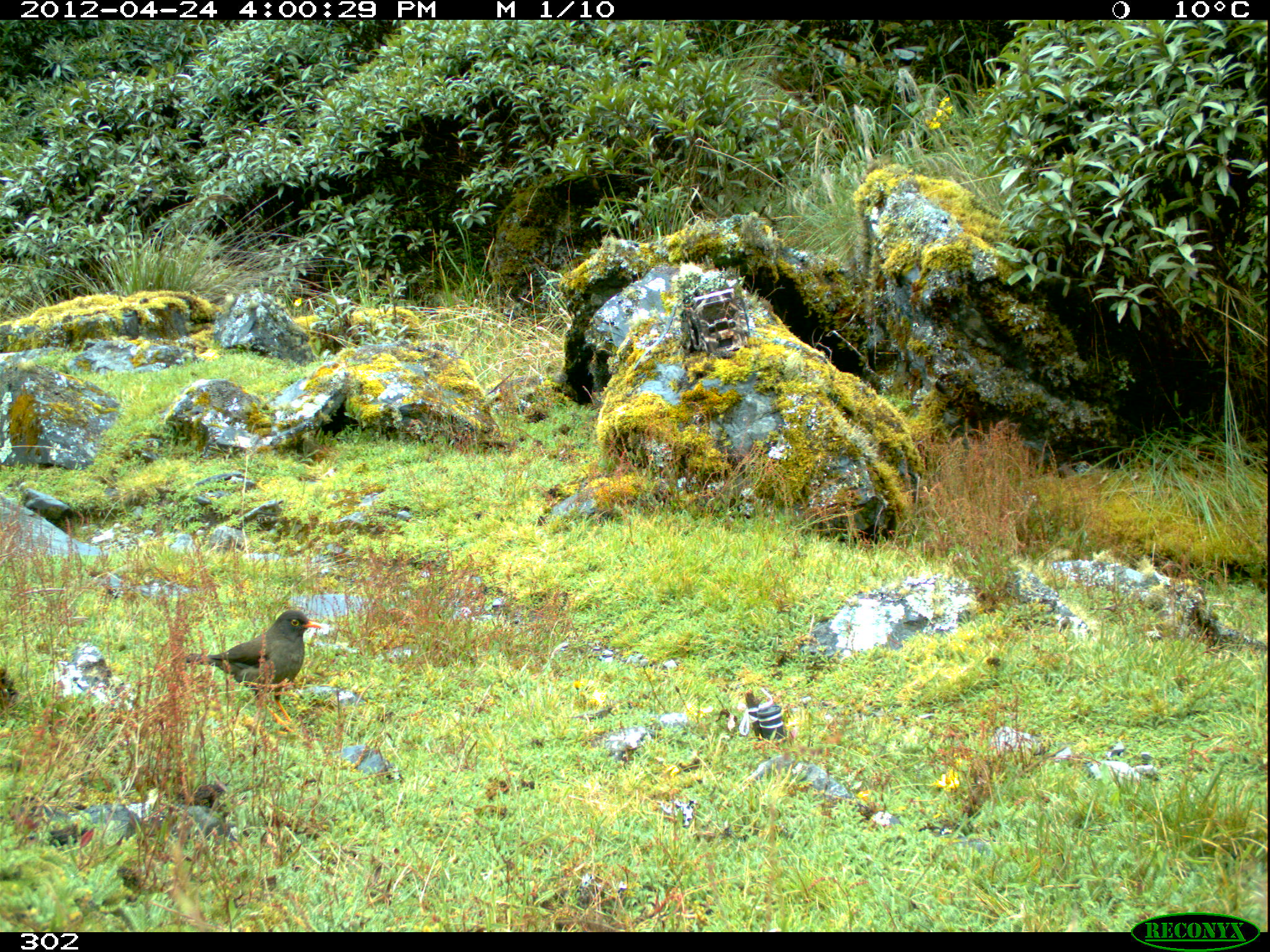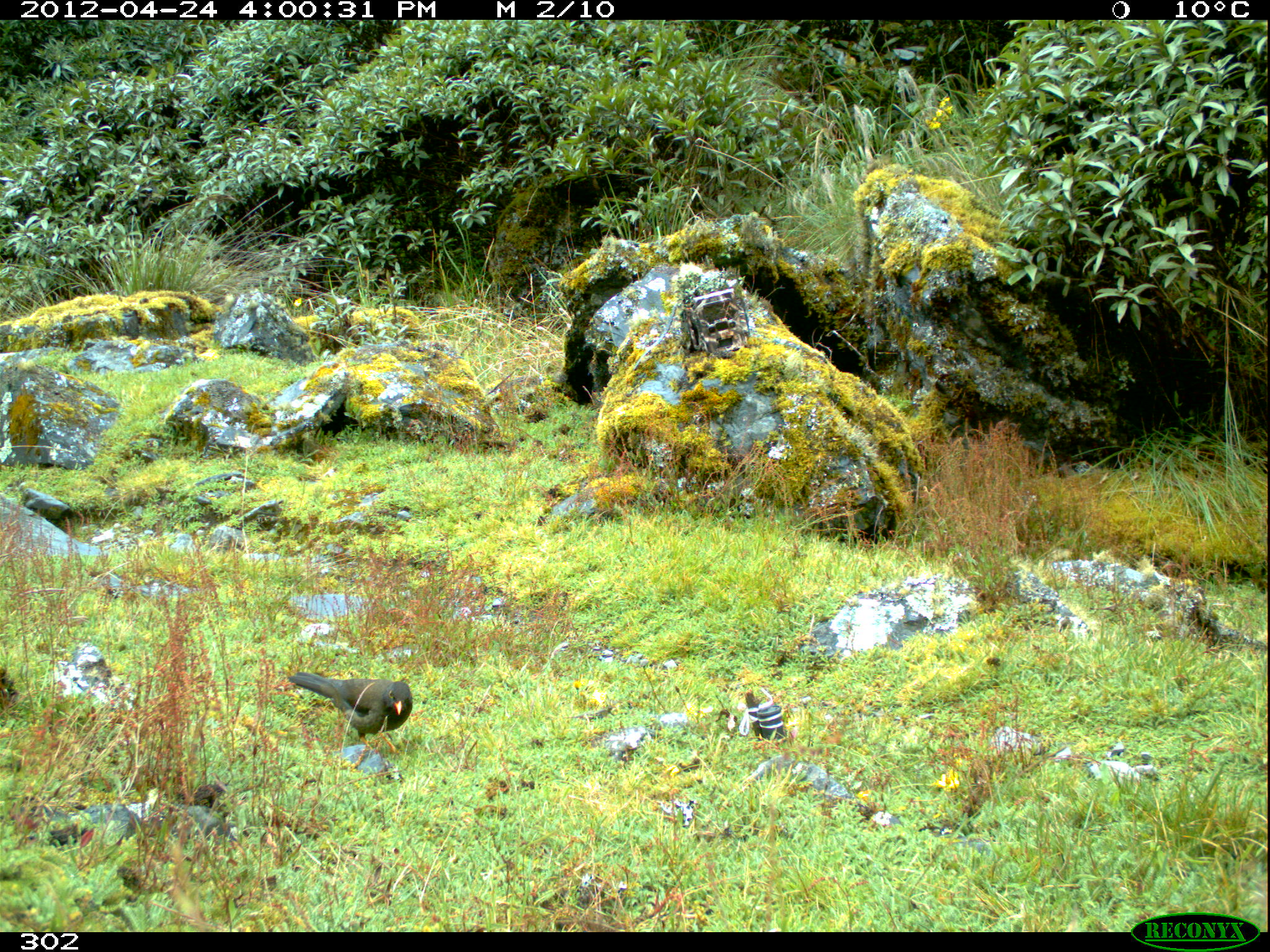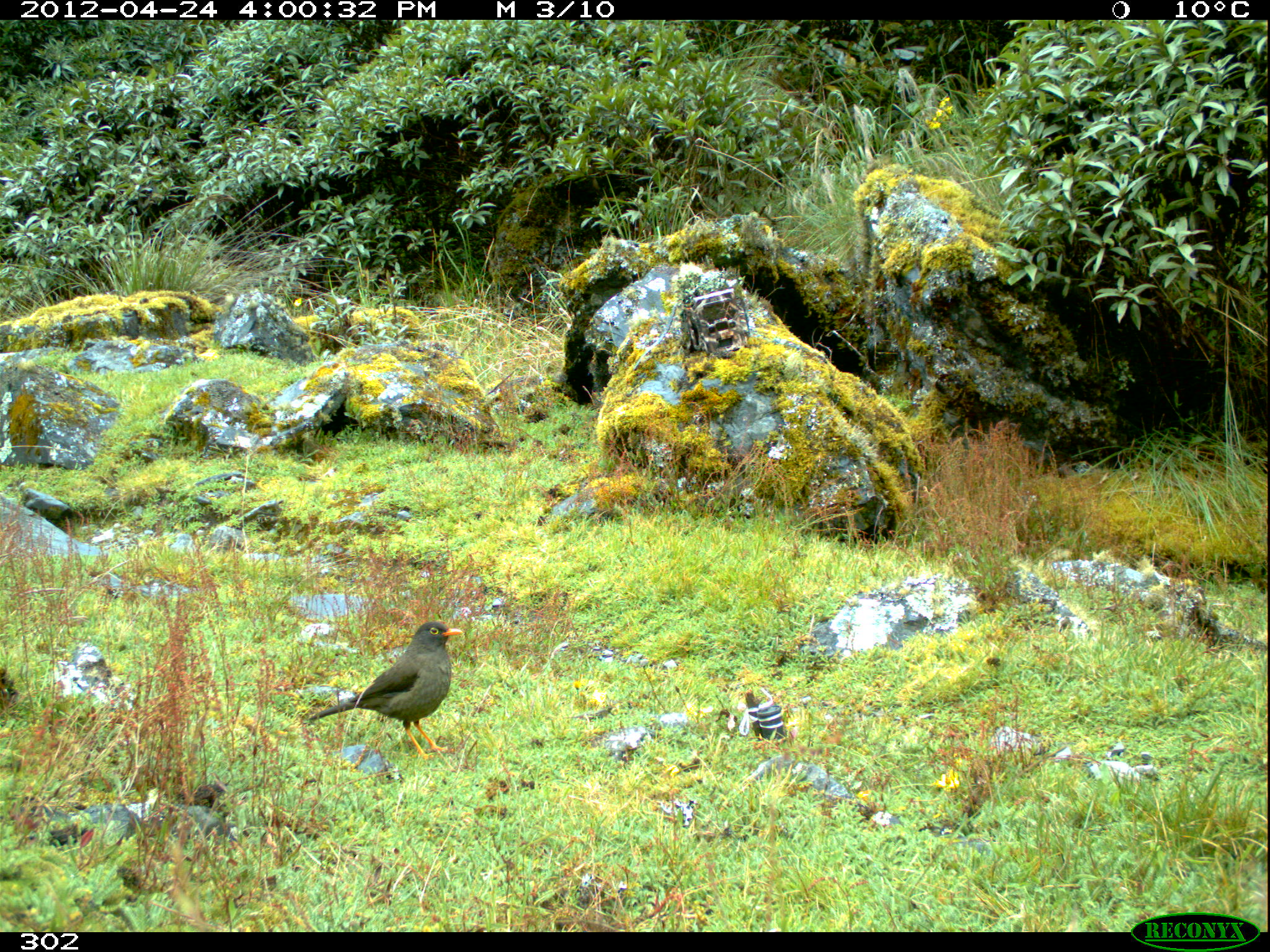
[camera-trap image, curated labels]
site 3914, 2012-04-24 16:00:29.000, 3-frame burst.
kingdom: Animalia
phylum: Chordata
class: Aves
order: Passeriformes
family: Turdidae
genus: Turdus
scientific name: Turdus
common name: true thrushes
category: turdus sp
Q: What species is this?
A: Turdus sp (true thrushes) (Turdus).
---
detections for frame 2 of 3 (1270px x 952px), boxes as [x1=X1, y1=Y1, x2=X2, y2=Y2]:
turdus sp: [x1=288, y1=671, x2=413, y2=753]; [x1=853, y1=529, x2=895, y2=551]